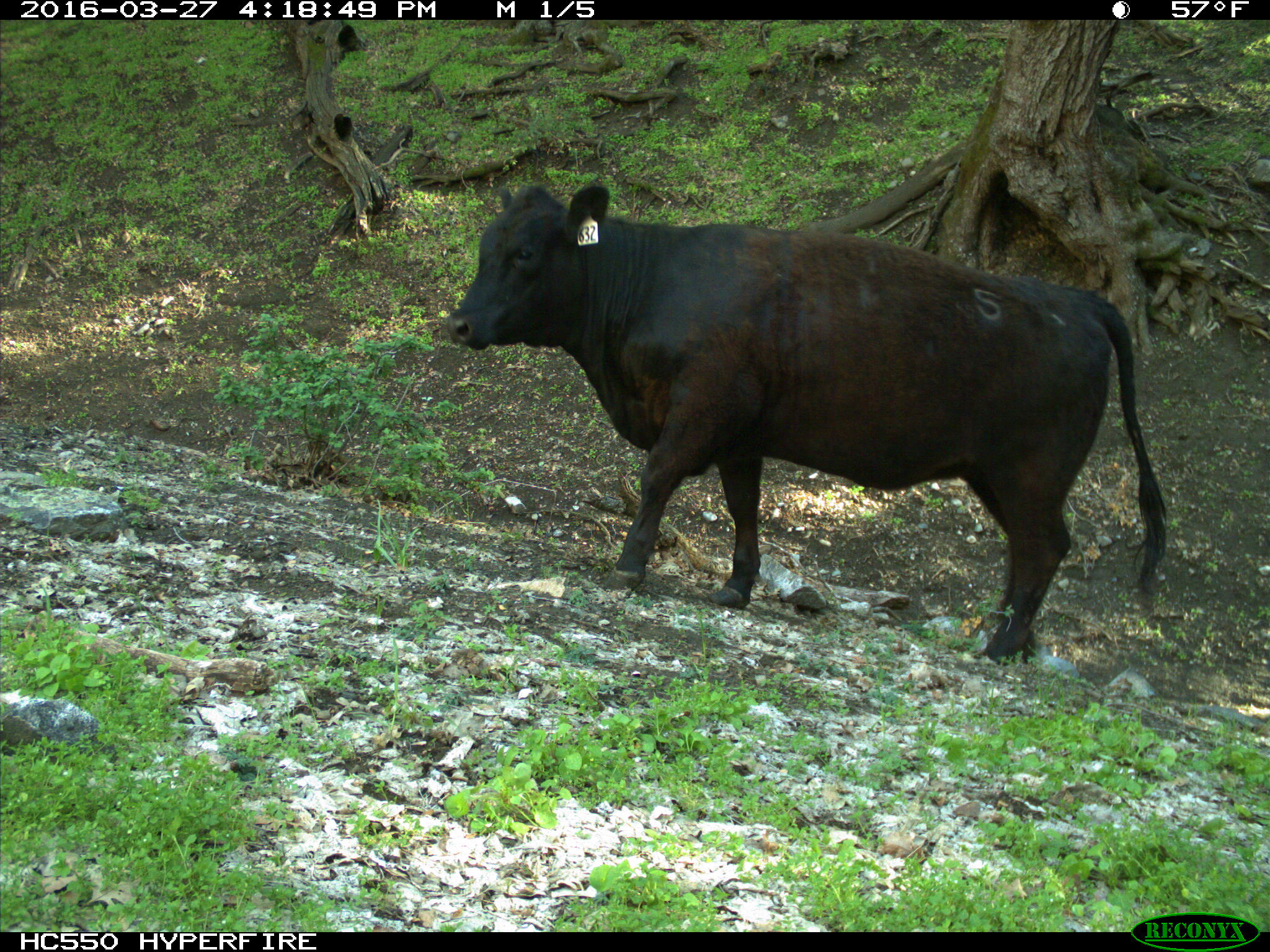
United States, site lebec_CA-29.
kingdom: Animalia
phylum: Chordata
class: Mammalia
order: Artiodactyla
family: Bovidae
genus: Bos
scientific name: Bos taurus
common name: domestic cow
Bos taurus (domestic cow).